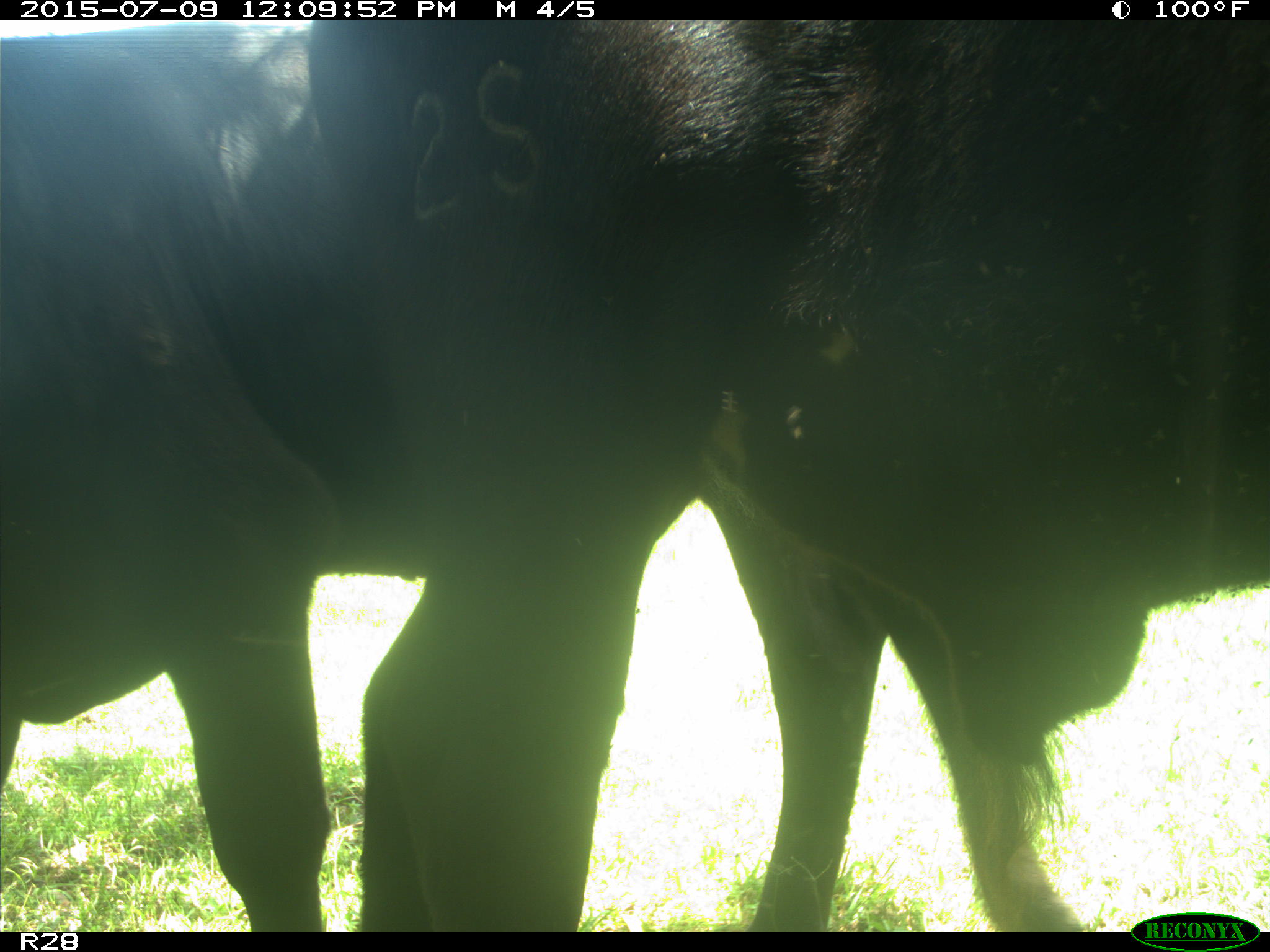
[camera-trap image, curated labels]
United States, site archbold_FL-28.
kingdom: Animalia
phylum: Chordata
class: Mammalia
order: Artiodactyla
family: Bovidae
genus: Bos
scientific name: Bos taurus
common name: domestic cow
Bos taurus (domestic cow).